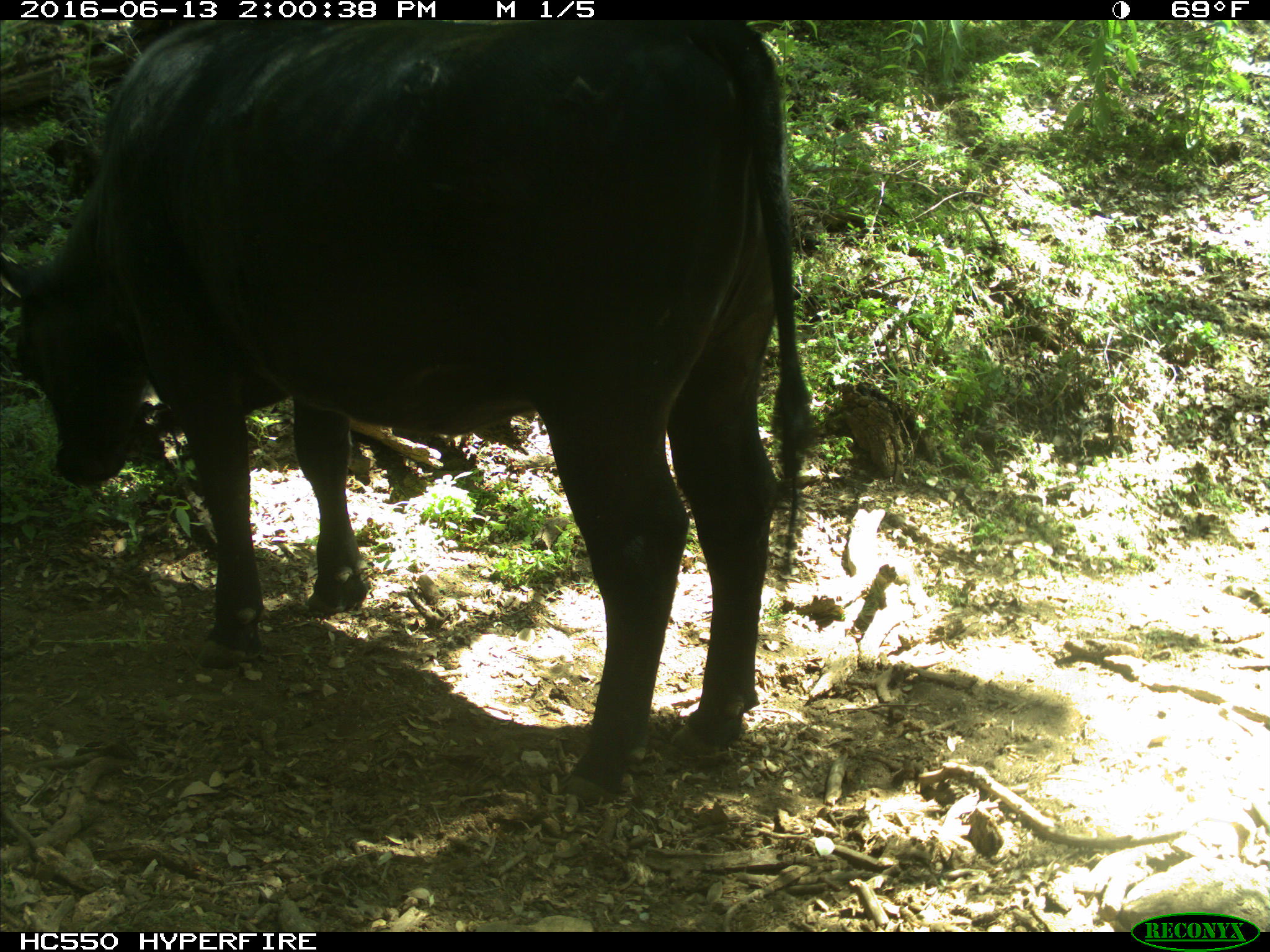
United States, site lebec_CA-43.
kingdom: Animalia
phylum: Chordata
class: Mammalia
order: Artiodactyla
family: Bovidae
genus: Bos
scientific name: Bos taurus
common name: domestic cow